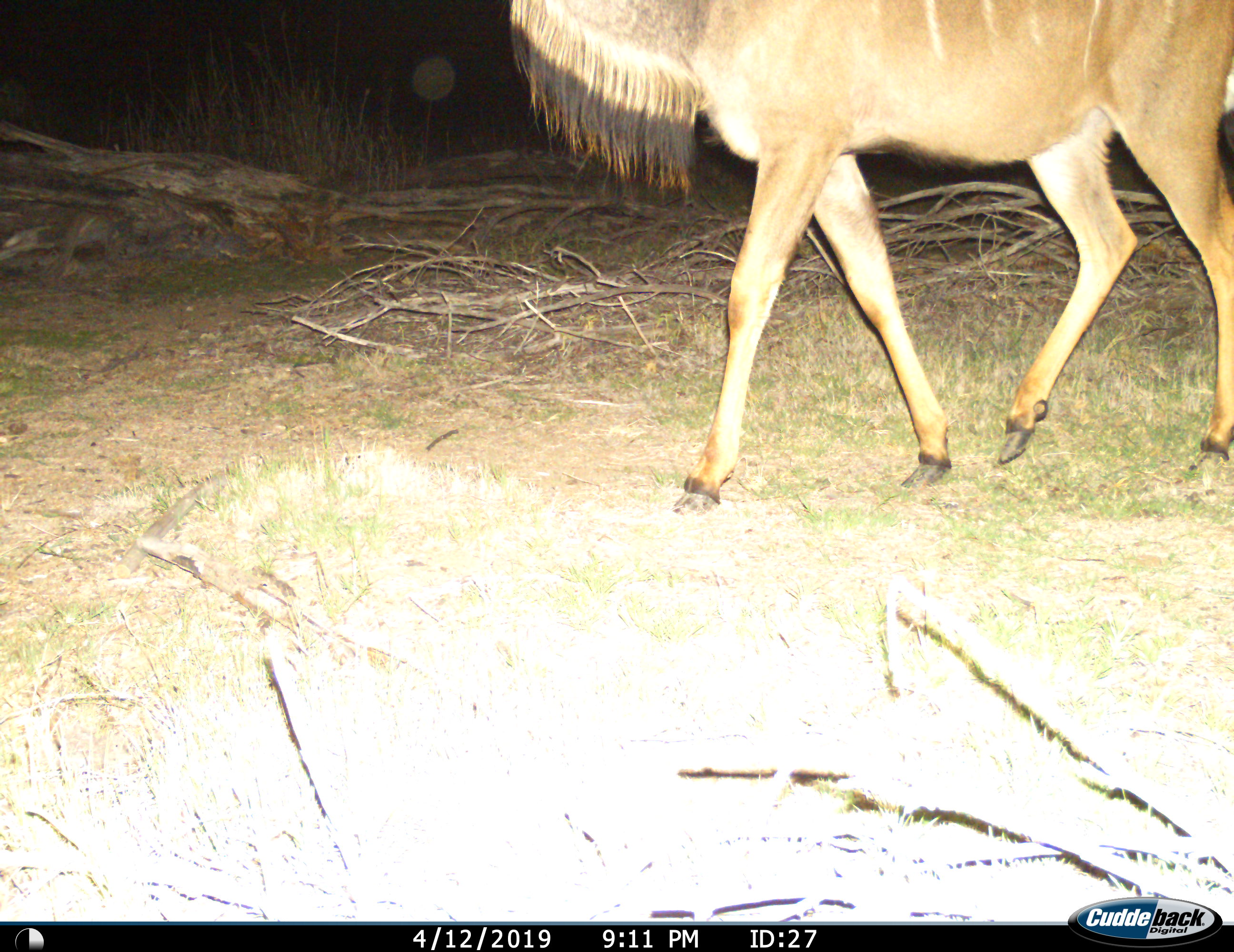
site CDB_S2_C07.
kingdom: Animalia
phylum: Chordata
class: Mammalia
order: Artiodactyla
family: Bovidae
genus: Tragelaphus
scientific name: Tragelaphus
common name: kudu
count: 1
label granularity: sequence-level